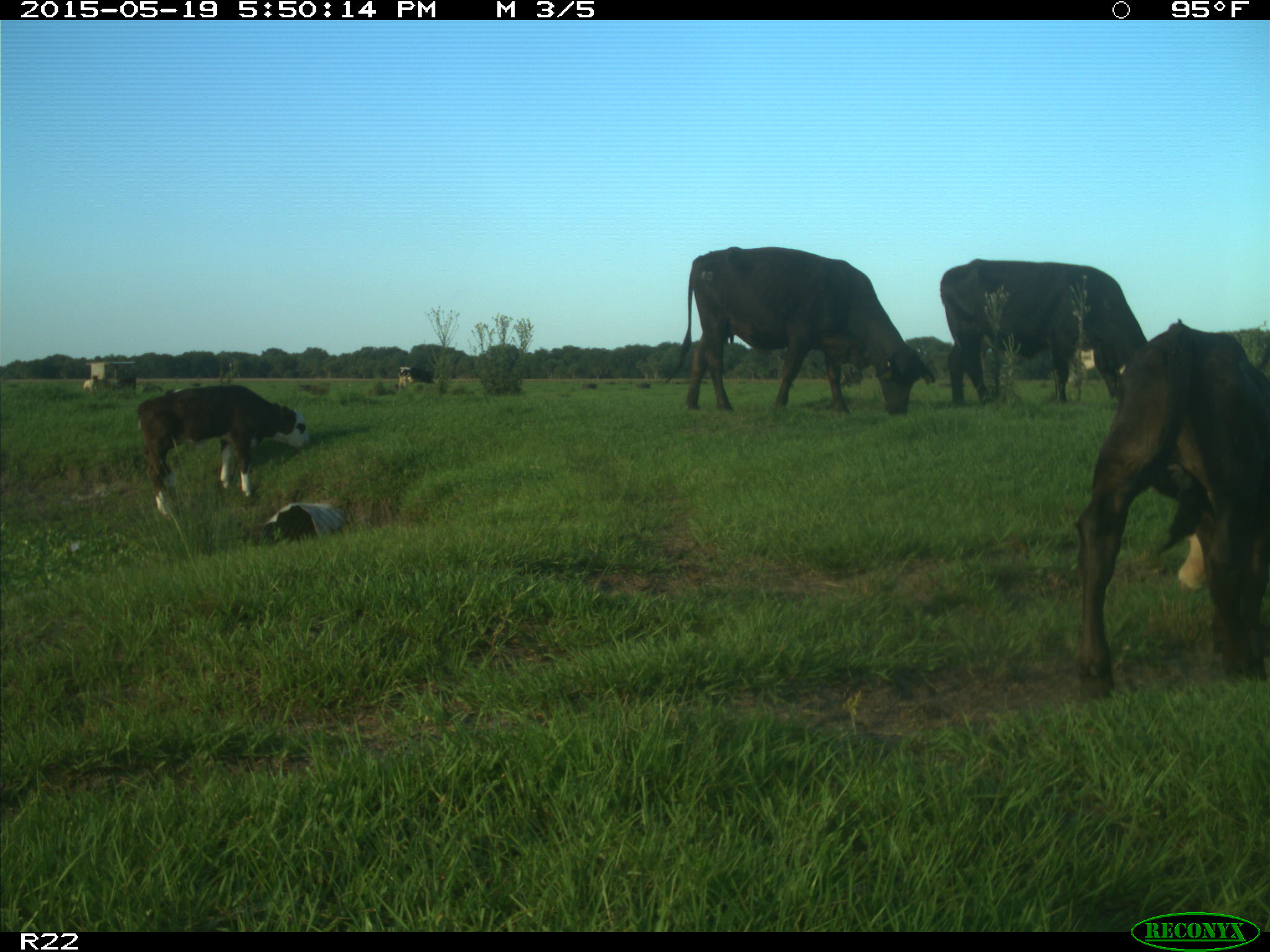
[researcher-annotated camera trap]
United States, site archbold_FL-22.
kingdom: Animalia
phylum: Chordata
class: Mammalia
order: Artiodactyla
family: Bovidae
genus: Bos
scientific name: Bos taurus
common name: domestic cow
Bos taurus (domestic cow).